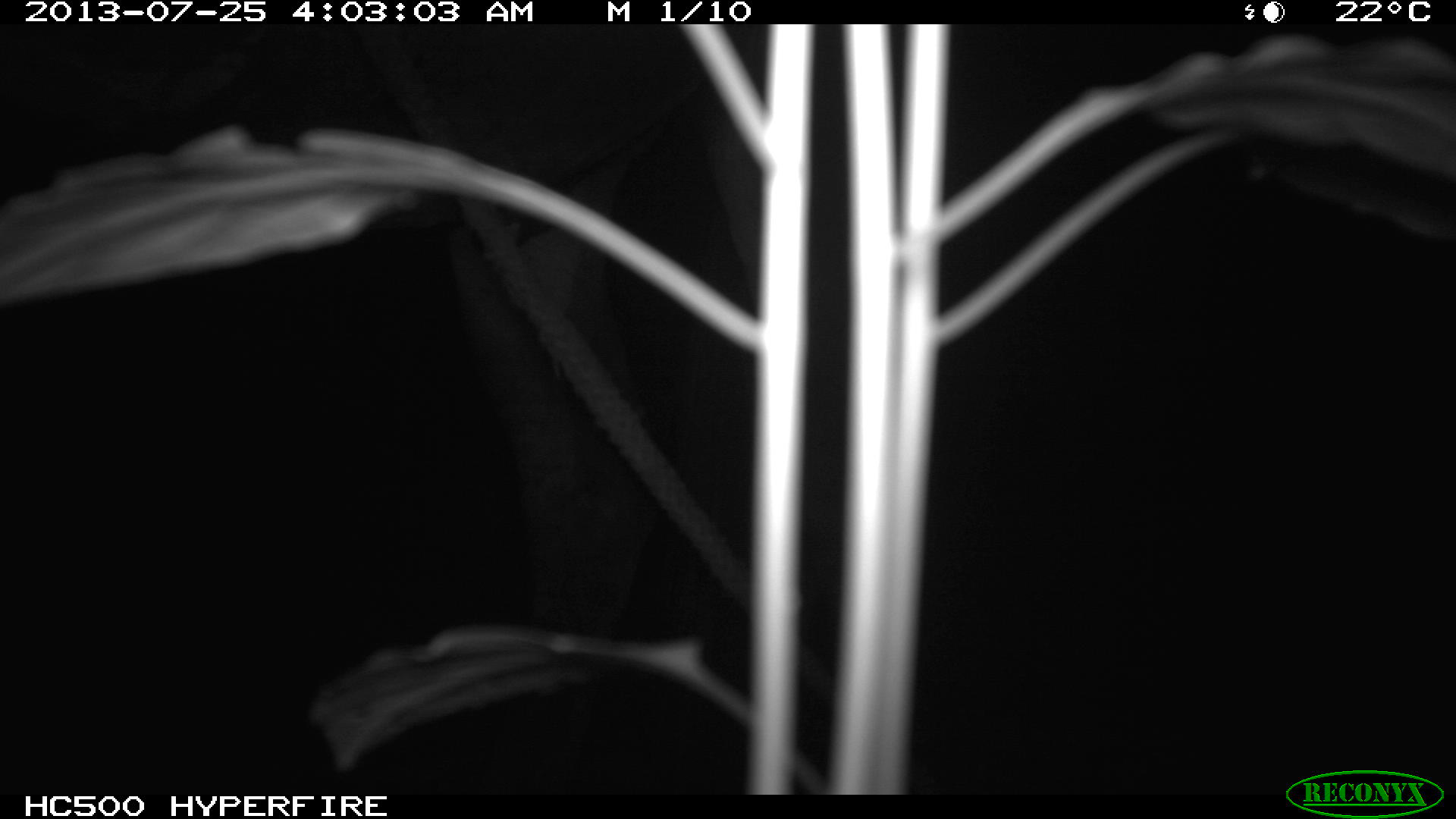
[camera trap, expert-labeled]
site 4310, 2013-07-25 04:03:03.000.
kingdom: Animalia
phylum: Chordata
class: Mammalia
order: Perissodactyla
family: Equidae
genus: Equus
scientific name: Equus ferus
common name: wild horse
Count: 1.